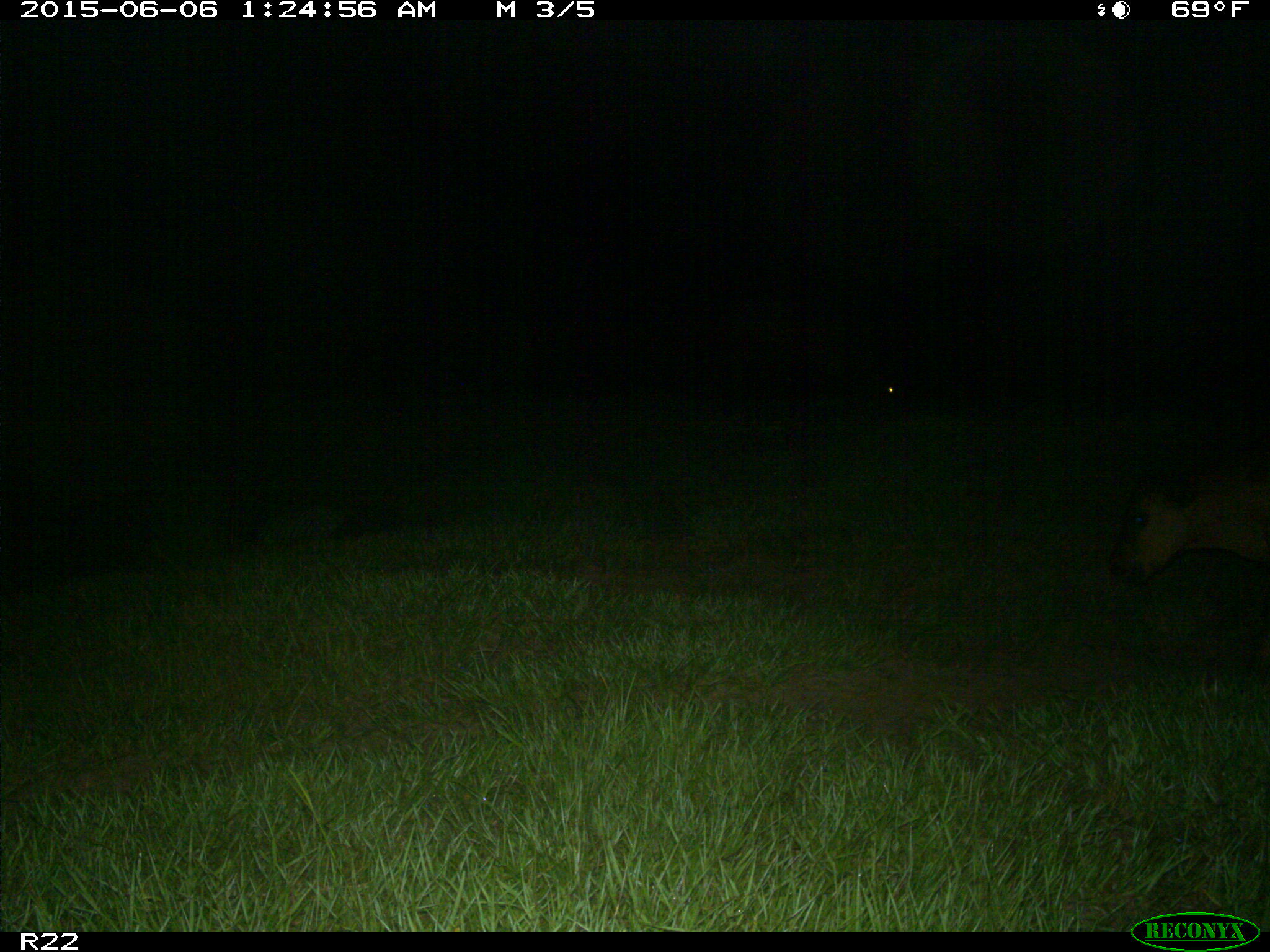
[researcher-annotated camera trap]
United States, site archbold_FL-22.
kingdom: Animalia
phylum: Chordata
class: Mammalia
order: Artiodactyla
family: Bovidae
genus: Bos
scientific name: Bos taurus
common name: domestic cow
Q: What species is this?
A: Bos taurus (domestic cow).